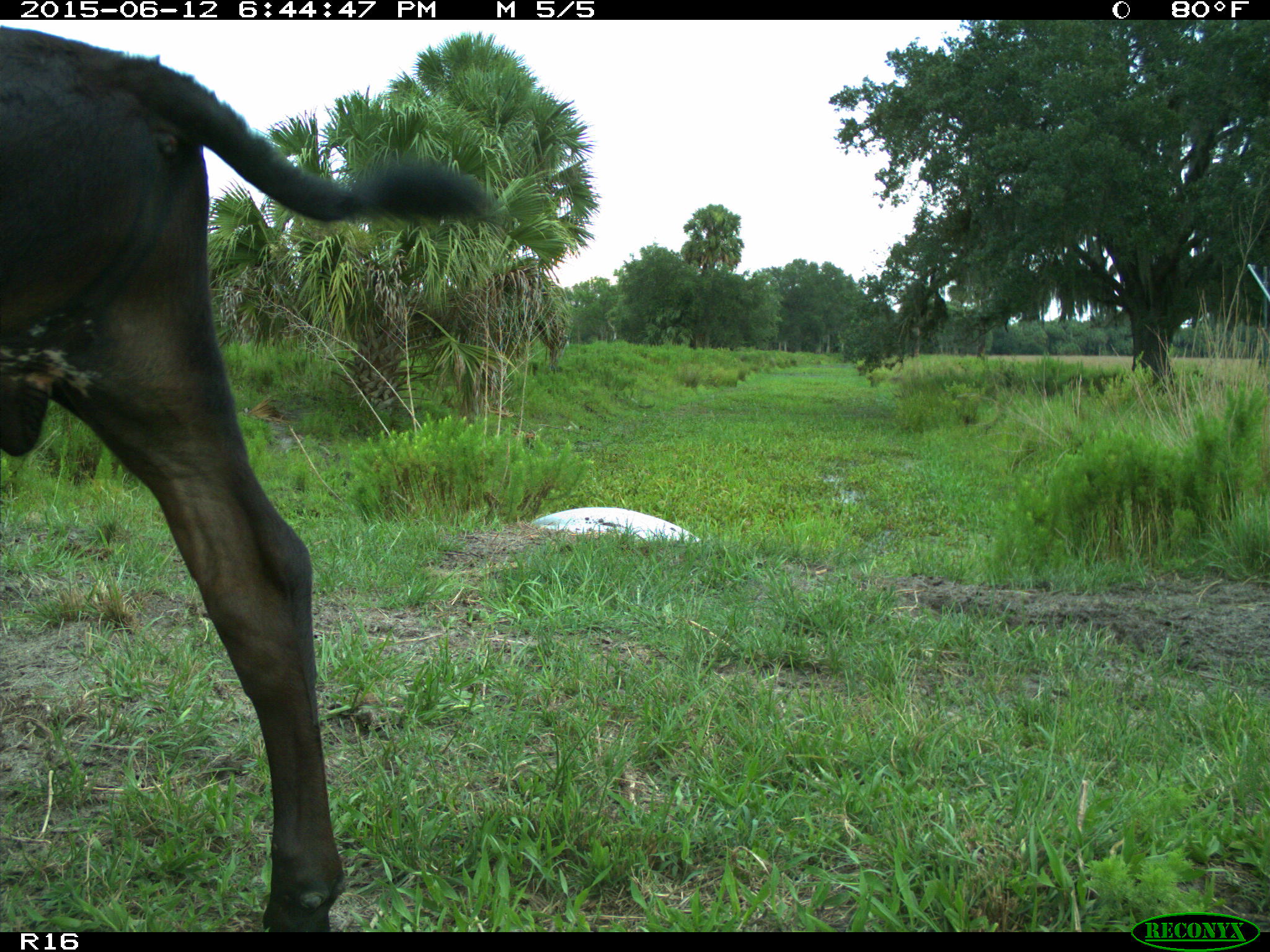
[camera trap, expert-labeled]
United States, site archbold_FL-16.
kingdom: Animalia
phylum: Chordata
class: Mammalia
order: Artiodactyla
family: Bovidae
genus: Bos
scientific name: Bos taurus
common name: domestic cow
Bos taurus (domestic cow).